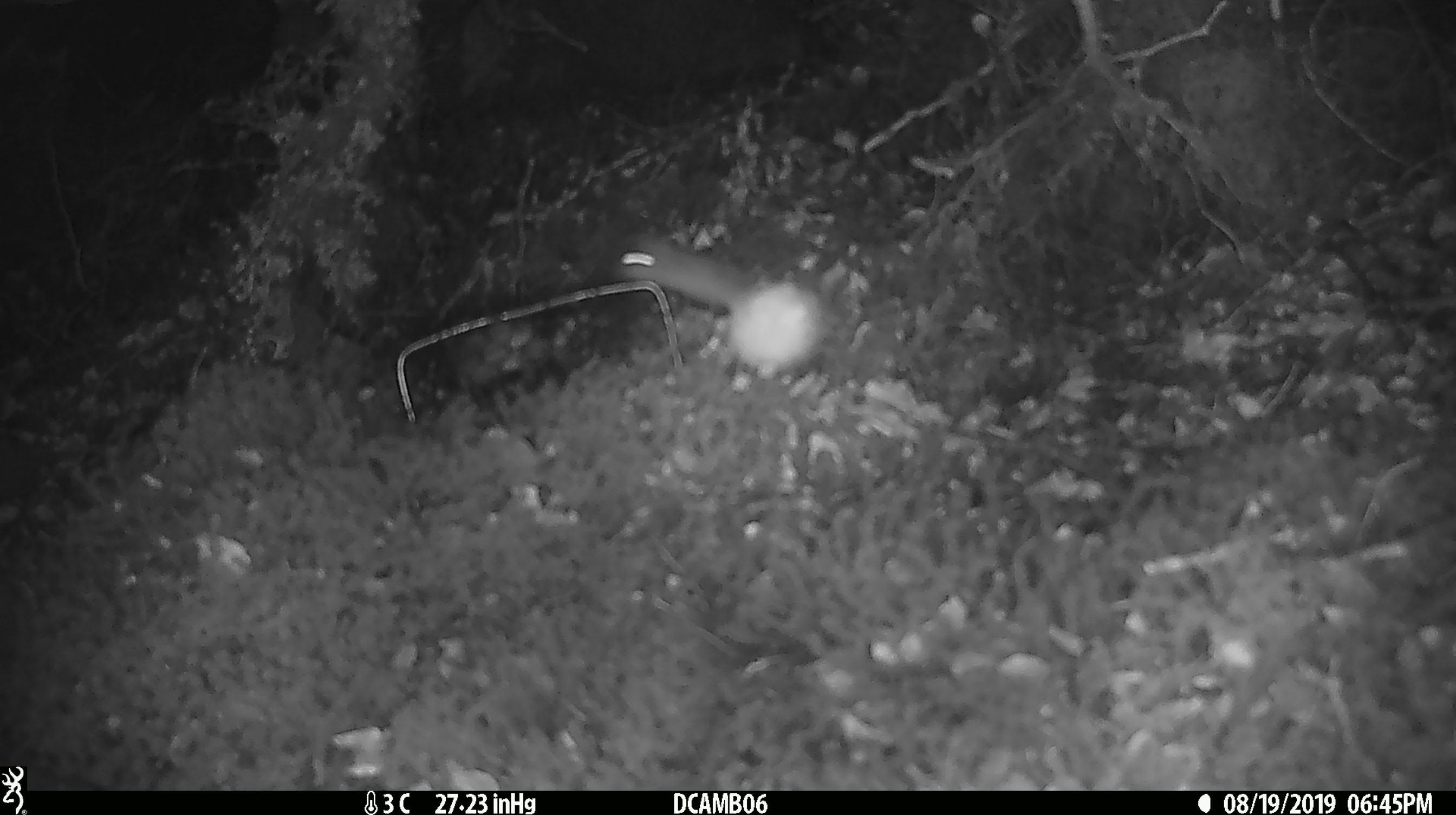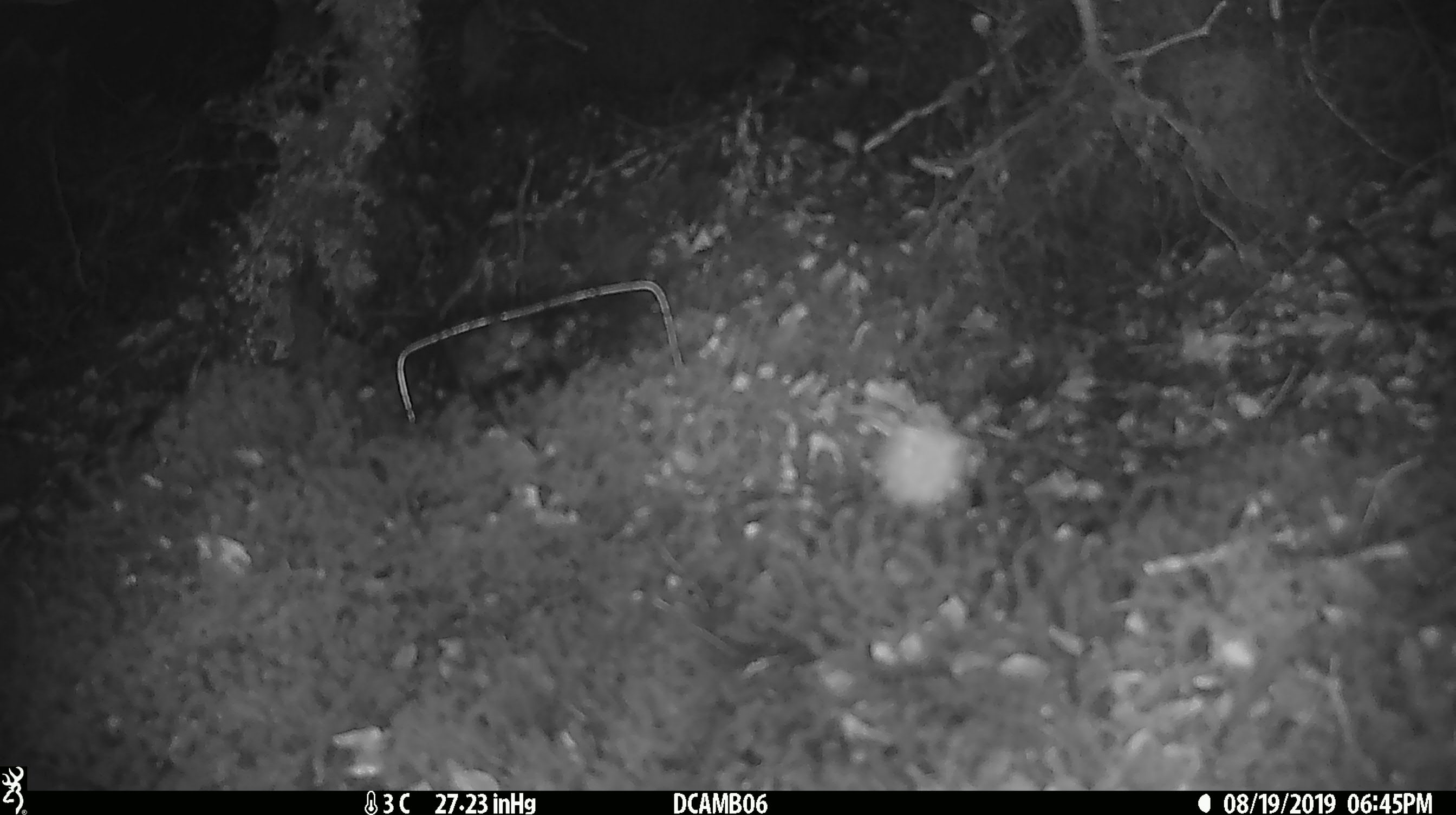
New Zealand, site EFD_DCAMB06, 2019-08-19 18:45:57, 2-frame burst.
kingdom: Animalia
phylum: Chordata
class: Mammalia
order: Rodentia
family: Muridae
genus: Mus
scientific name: Mus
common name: mouse